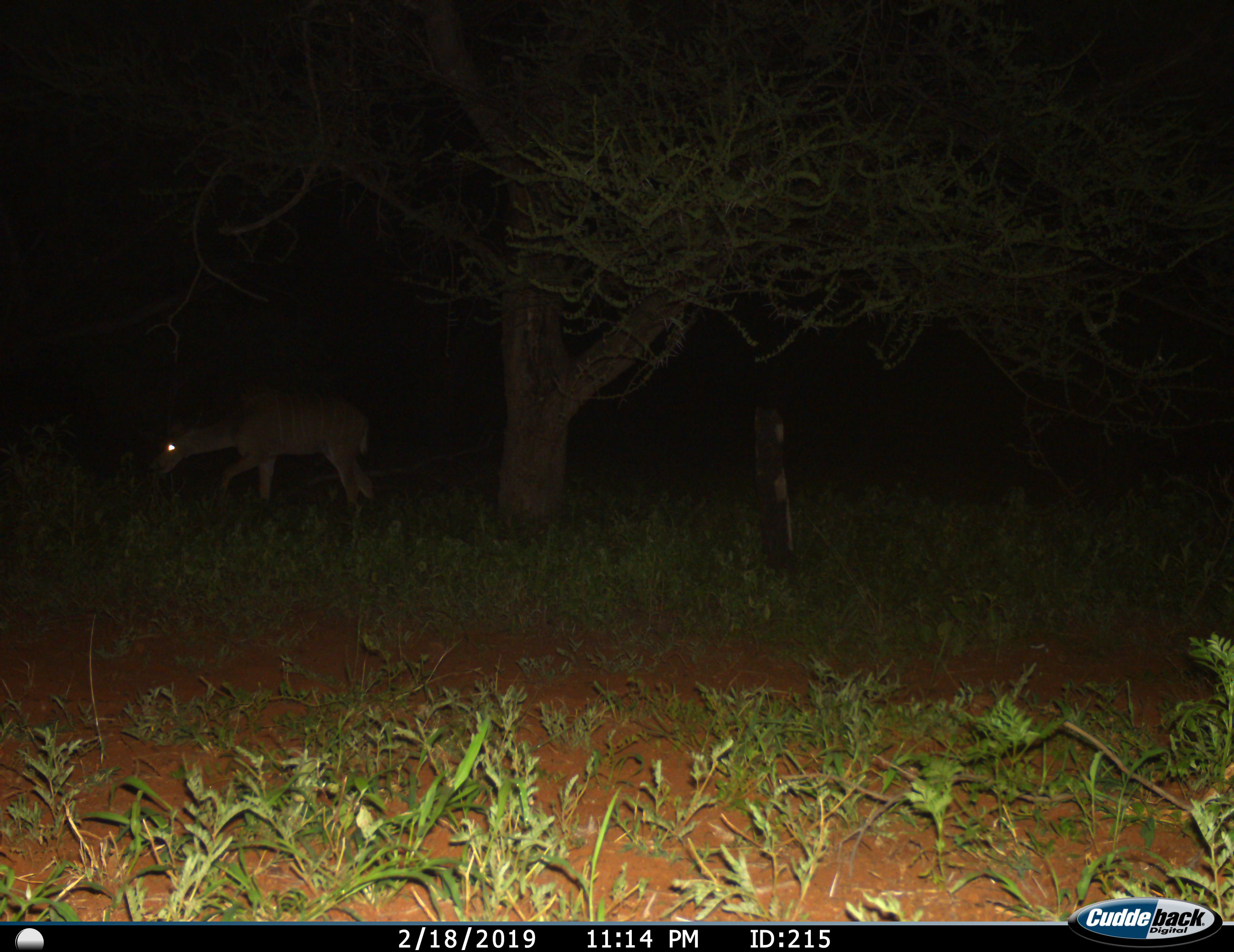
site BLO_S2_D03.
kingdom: Animalia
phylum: Chordata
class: Mammalia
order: Artiodactyla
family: Bovidae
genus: Tragelaphus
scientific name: Tragelaphus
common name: kudu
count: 1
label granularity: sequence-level